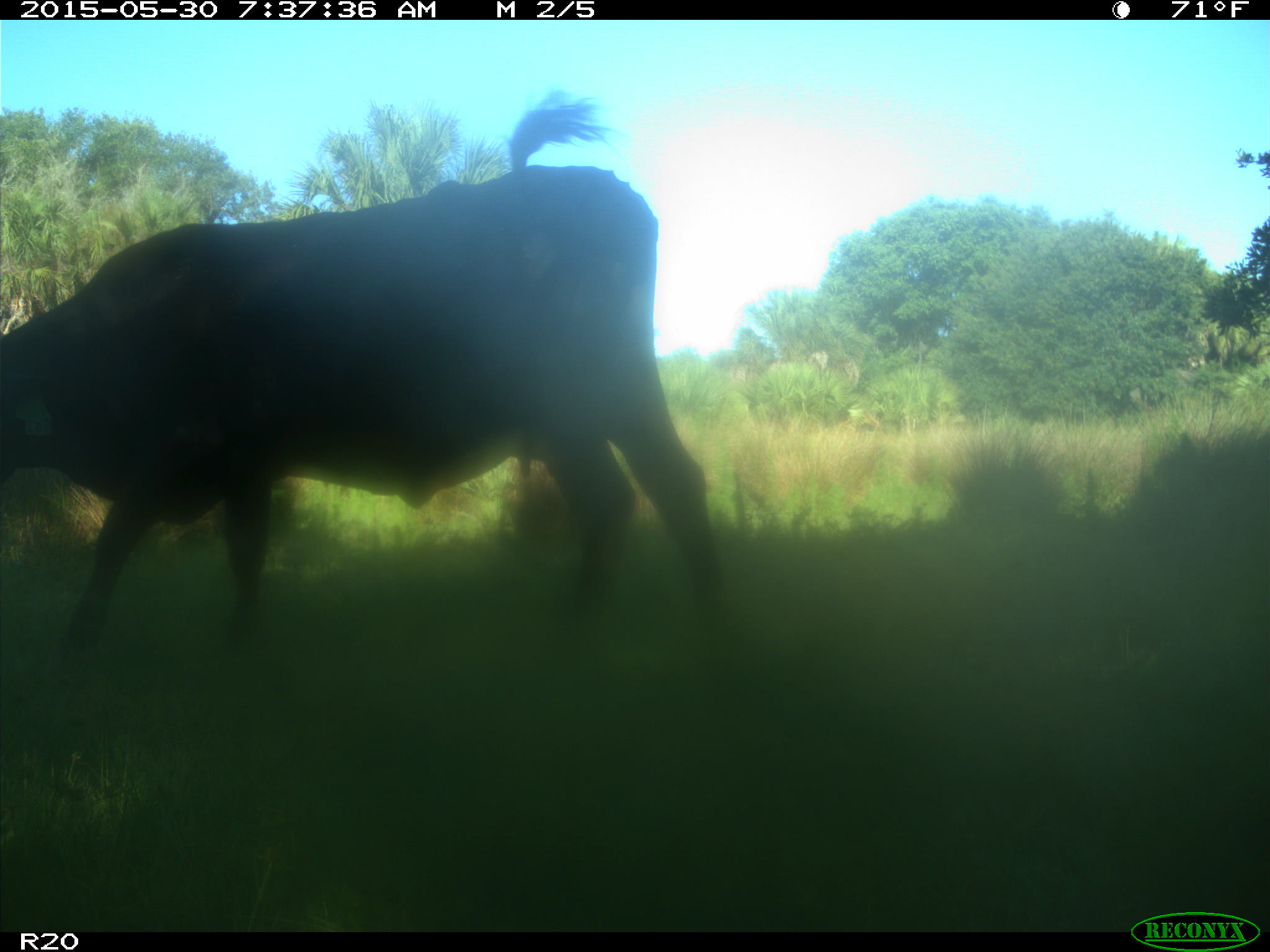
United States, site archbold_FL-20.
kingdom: Animalia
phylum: Chordata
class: Mammalia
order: Artiodactyla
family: Bovidae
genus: Bos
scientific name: Bos taurus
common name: domestic cow